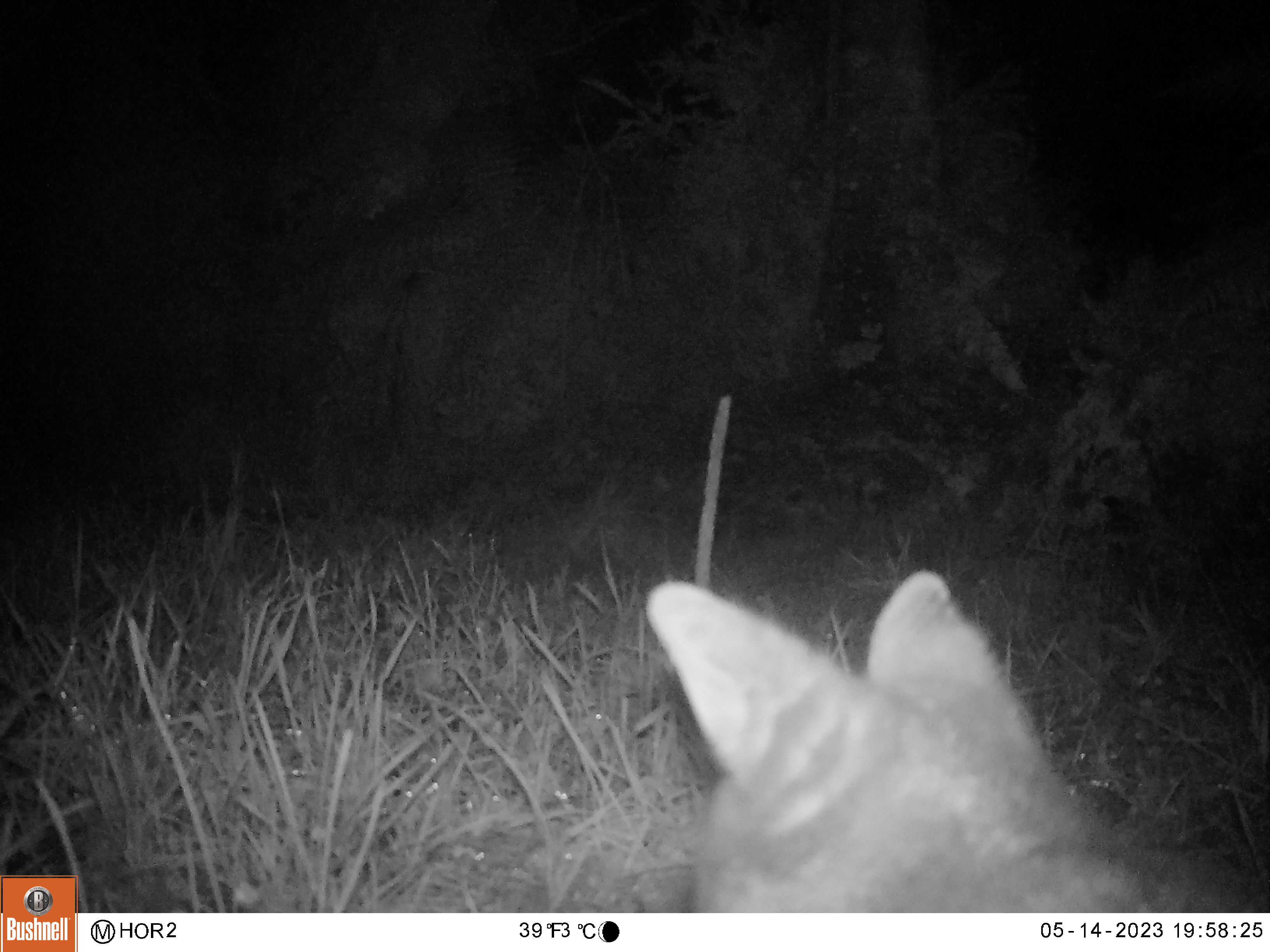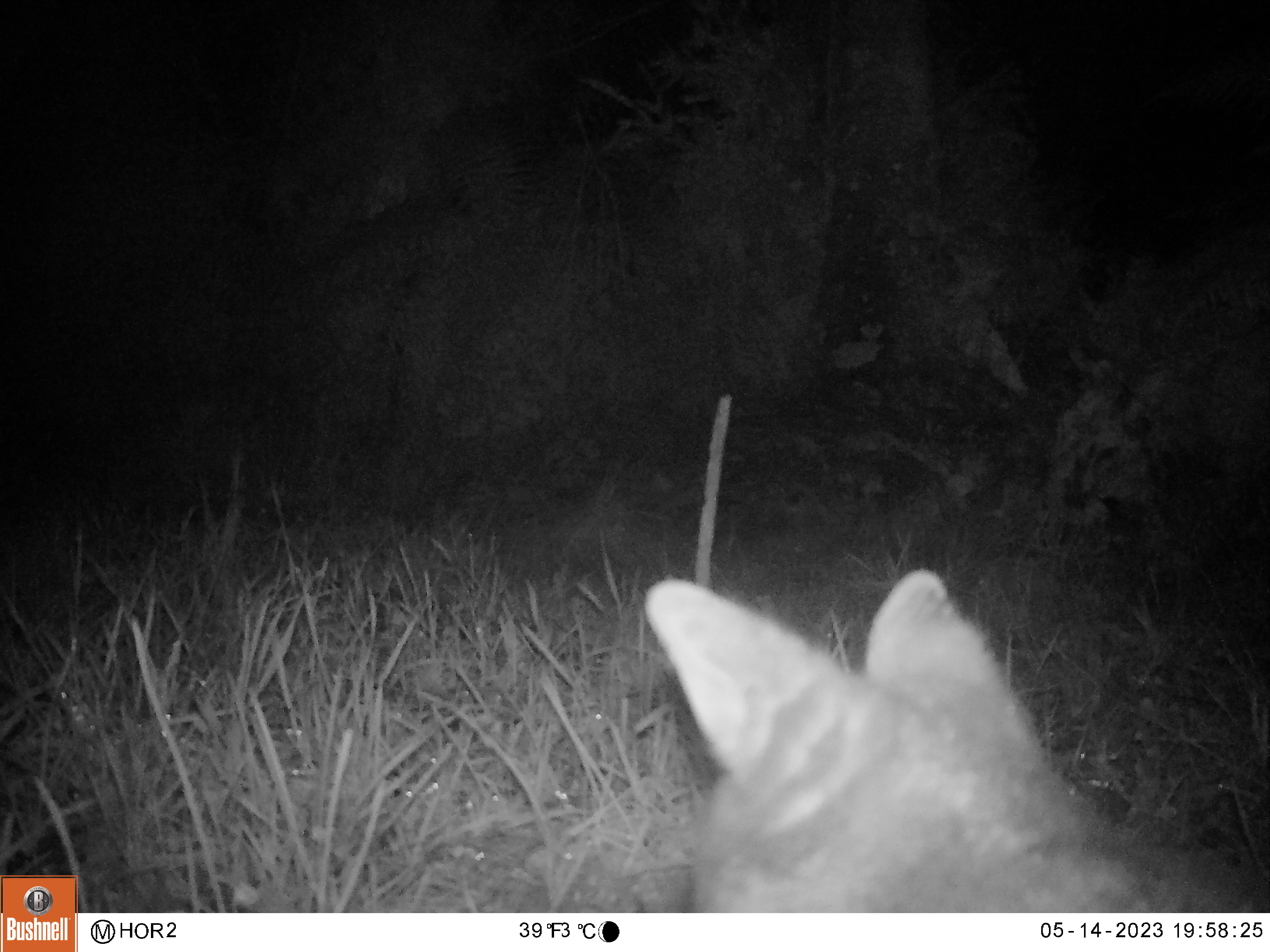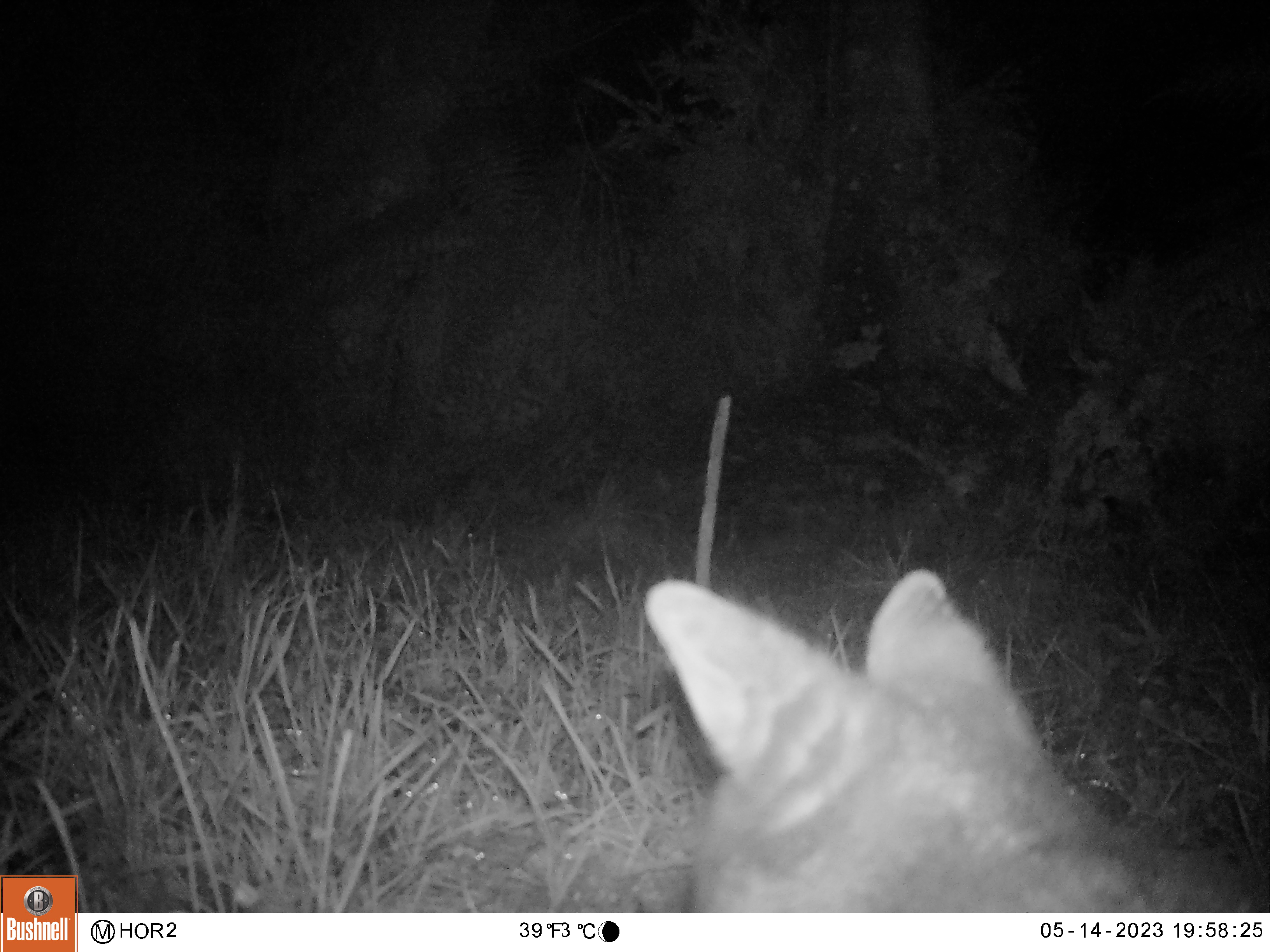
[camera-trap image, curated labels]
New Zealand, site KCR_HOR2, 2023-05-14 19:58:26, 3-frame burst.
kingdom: Animalia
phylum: Chordata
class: Mammalia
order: Diprotodontia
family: Phalangeridae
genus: Trichosurus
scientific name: Trichosurus vulpecula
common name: common brushtail possum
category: possum